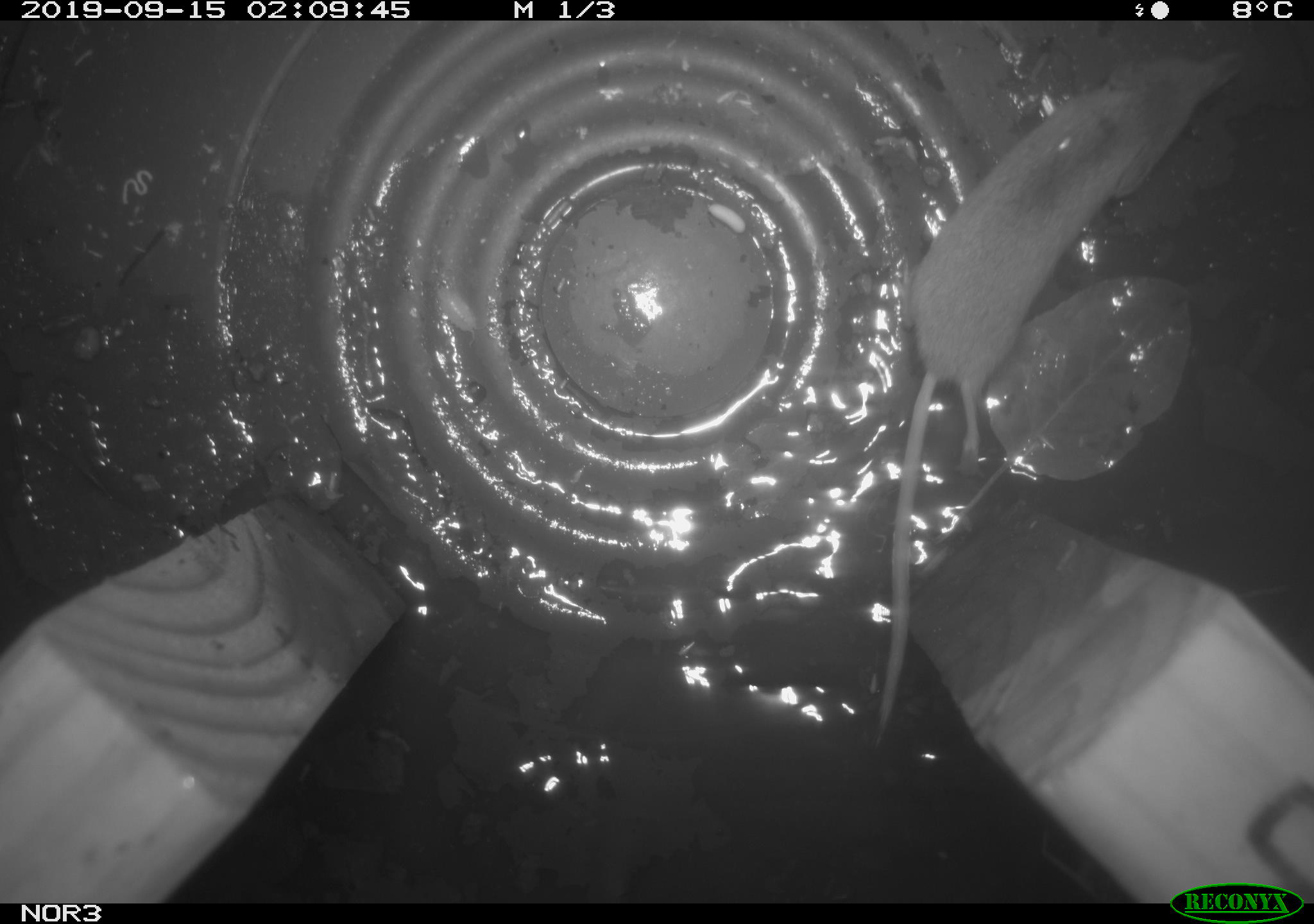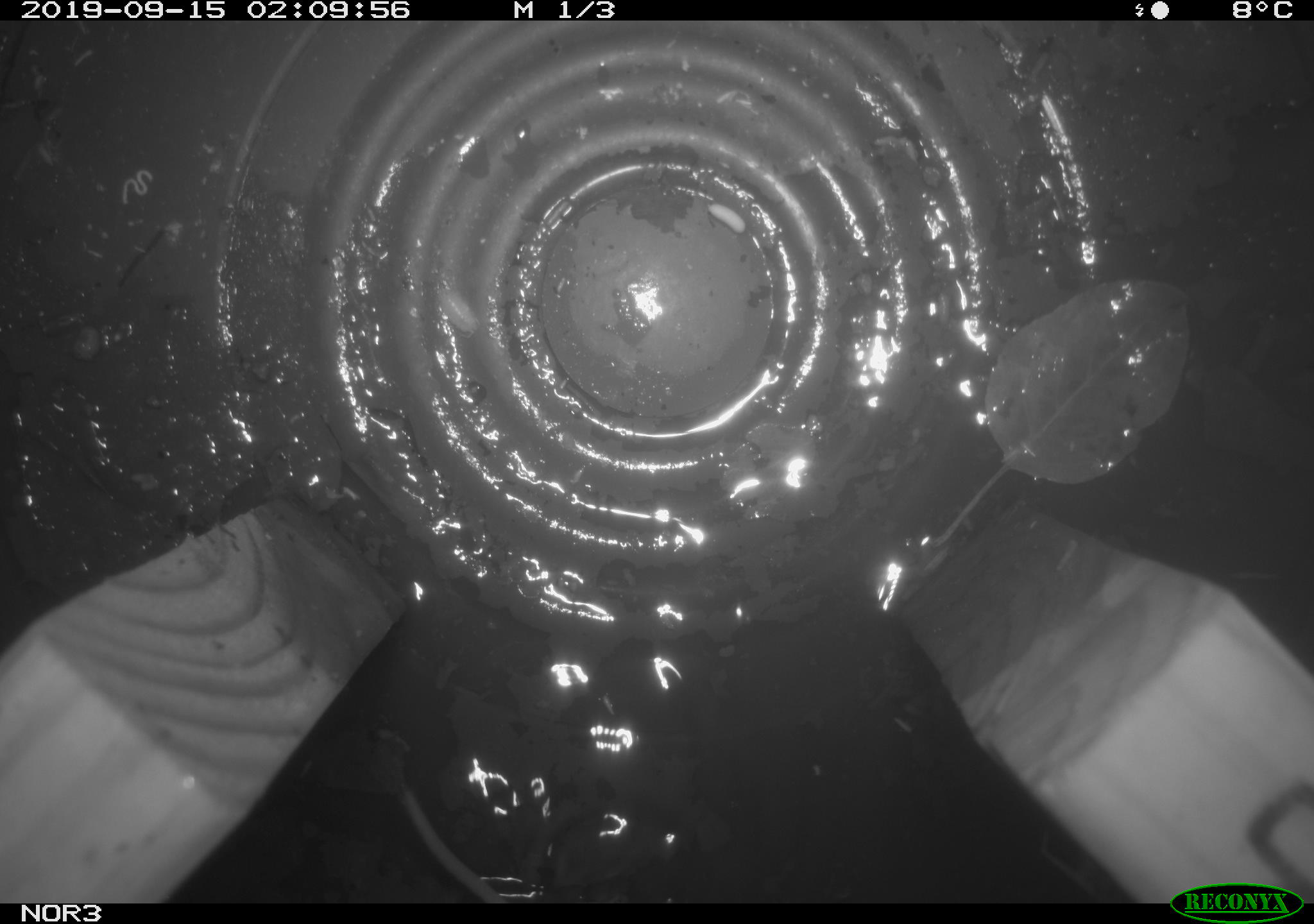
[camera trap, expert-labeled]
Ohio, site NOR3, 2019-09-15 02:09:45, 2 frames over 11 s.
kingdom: Animalia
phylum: Chordata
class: Mammalia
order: Eulipotyphla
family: Soricidae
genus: Sorex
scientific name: Sorex cinereus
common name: masked shrew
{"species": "masked shrew (Sorex cinereus)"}